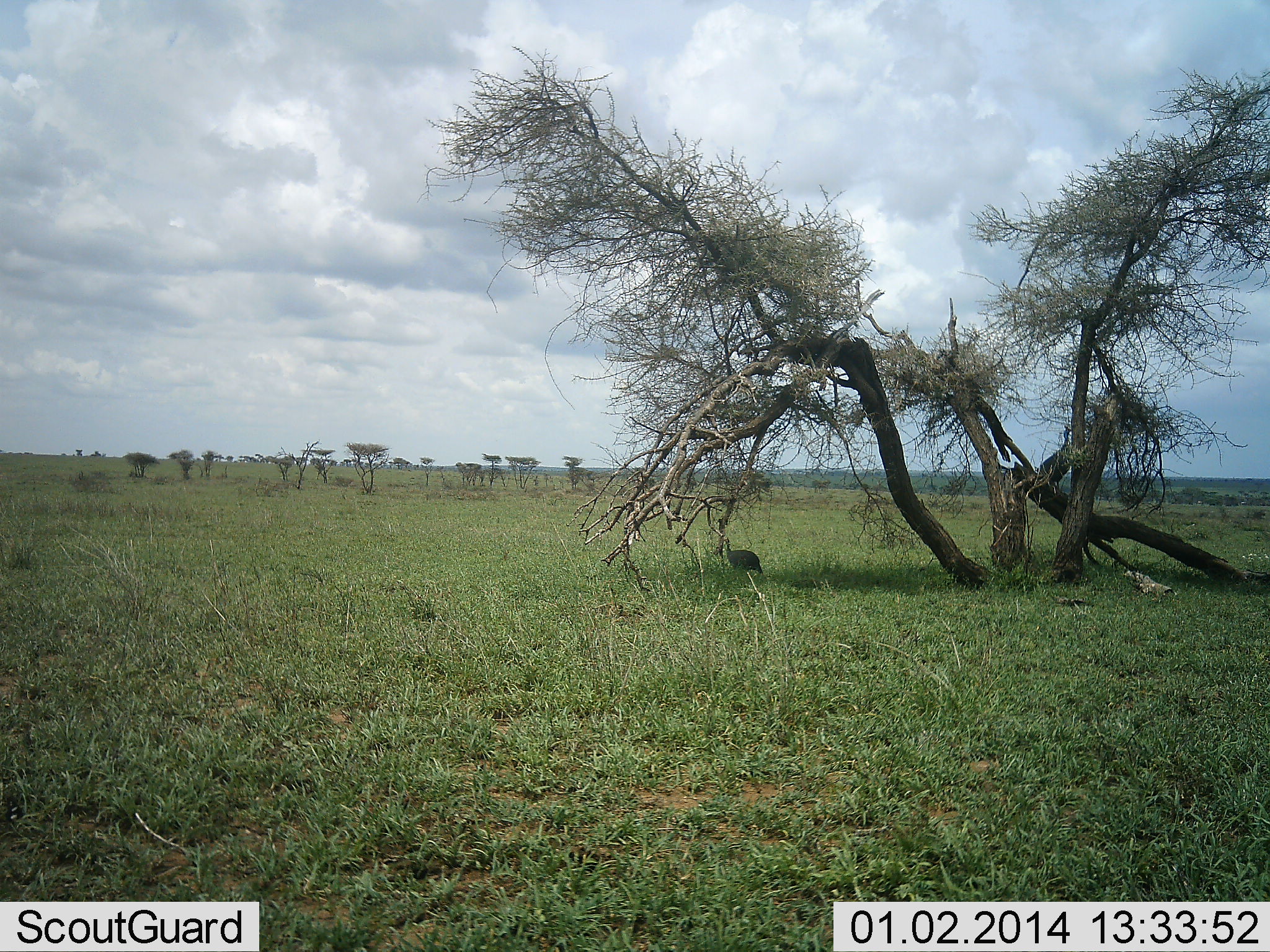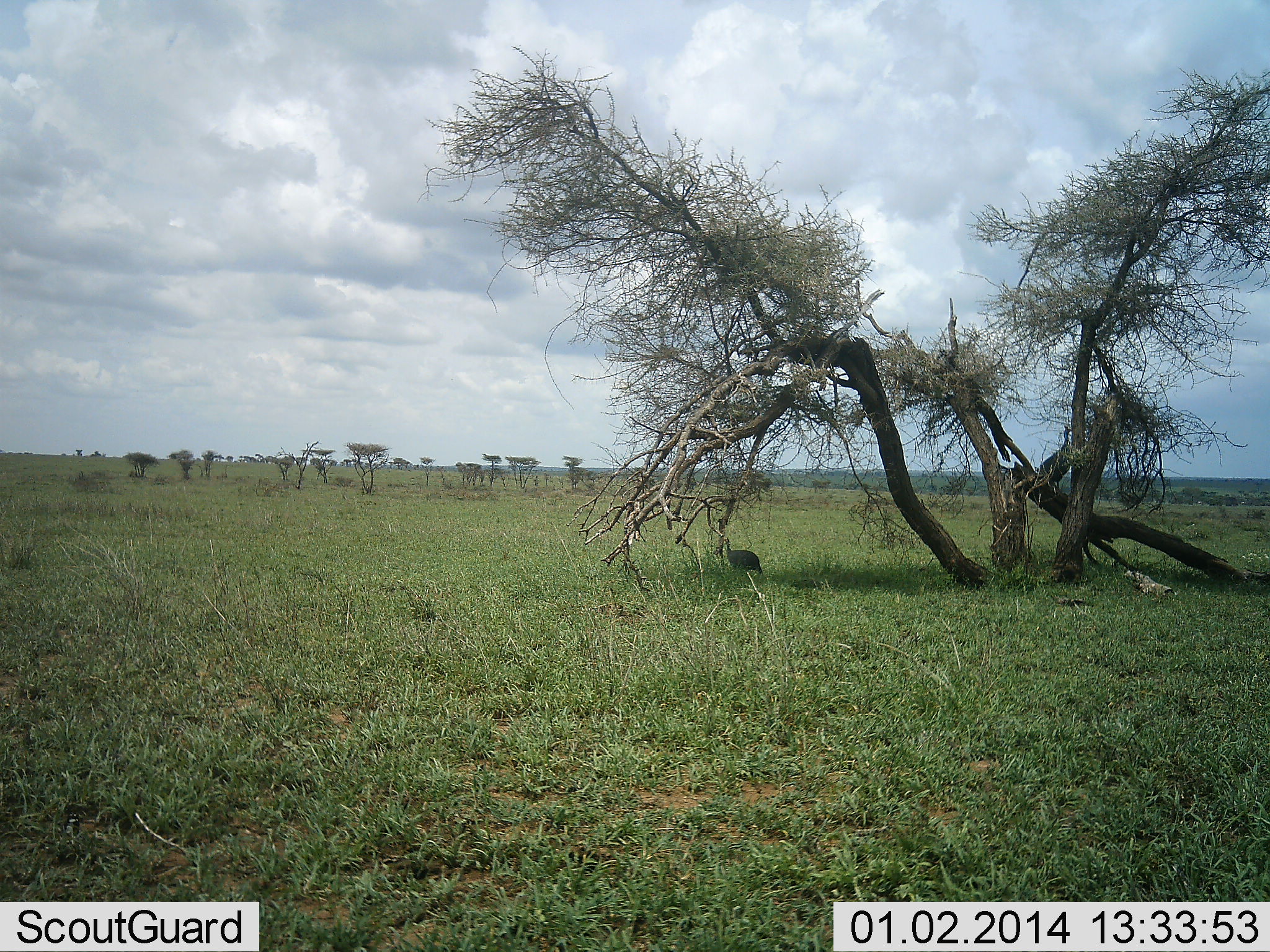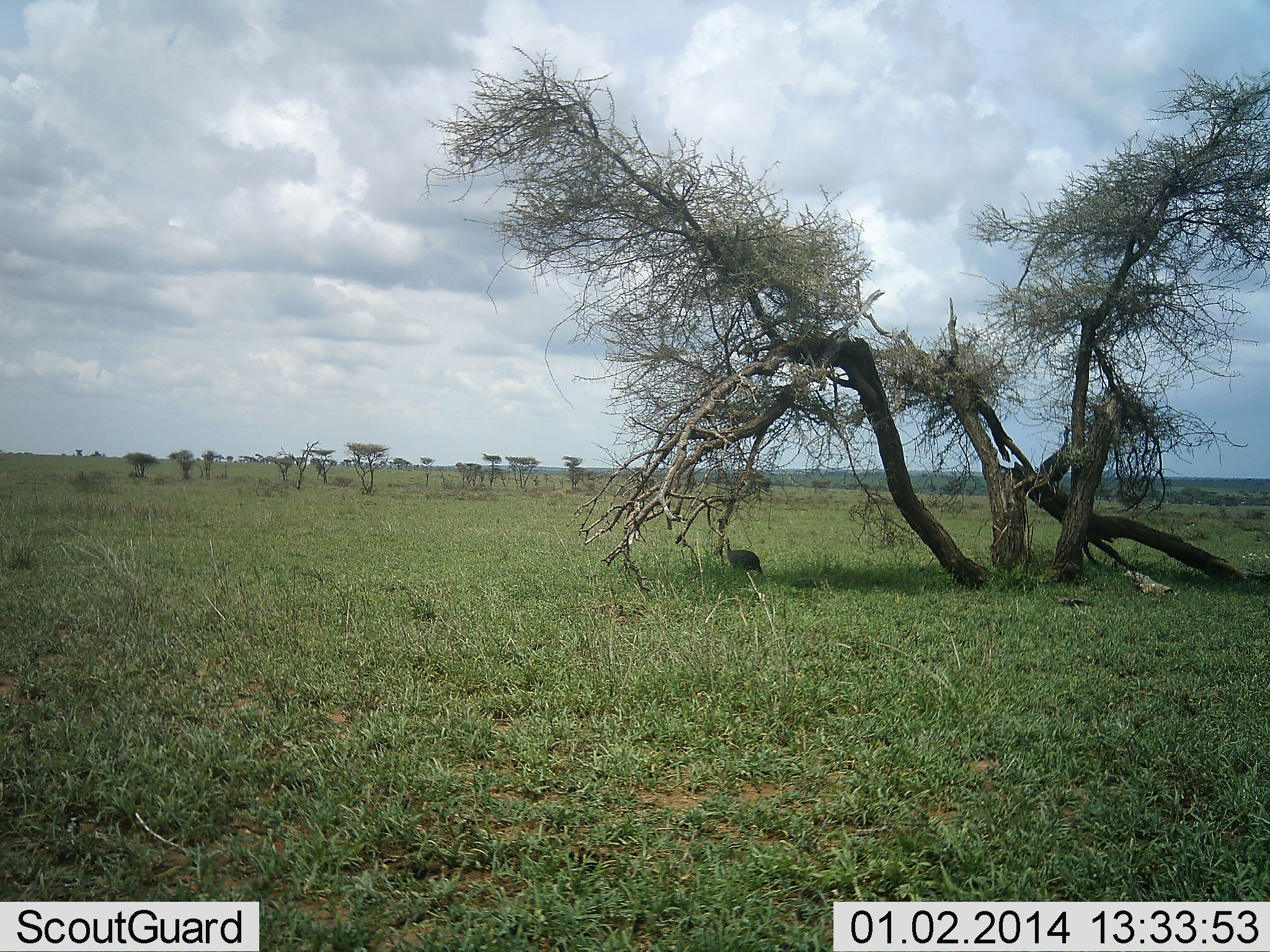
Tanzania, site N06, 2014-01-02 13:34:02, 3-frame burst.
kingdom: Animalia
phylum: Chordata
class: Aves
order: Galliformes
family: Numididae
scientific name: Numididae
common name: guinea fowl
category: guineafowl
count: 1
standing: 100%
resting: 0%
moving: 0%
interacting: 0%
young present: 0%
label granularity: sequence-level